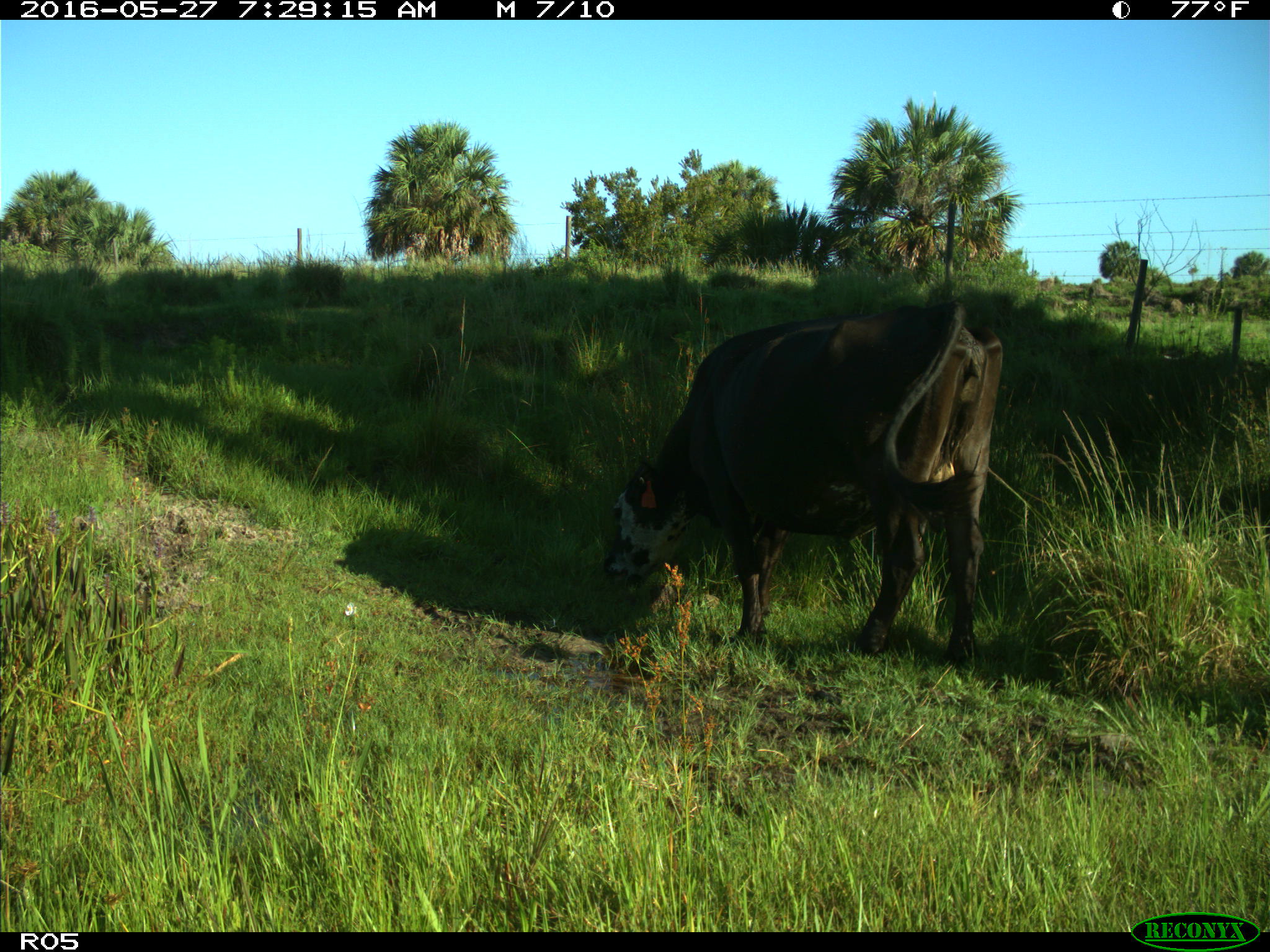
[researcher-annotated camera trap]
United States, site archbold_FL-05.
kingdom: Animalia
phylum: Chordata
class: Mammalia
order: Artiodactyla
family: Bovidae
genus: Bos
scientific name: Bos taurus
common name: domestic cow